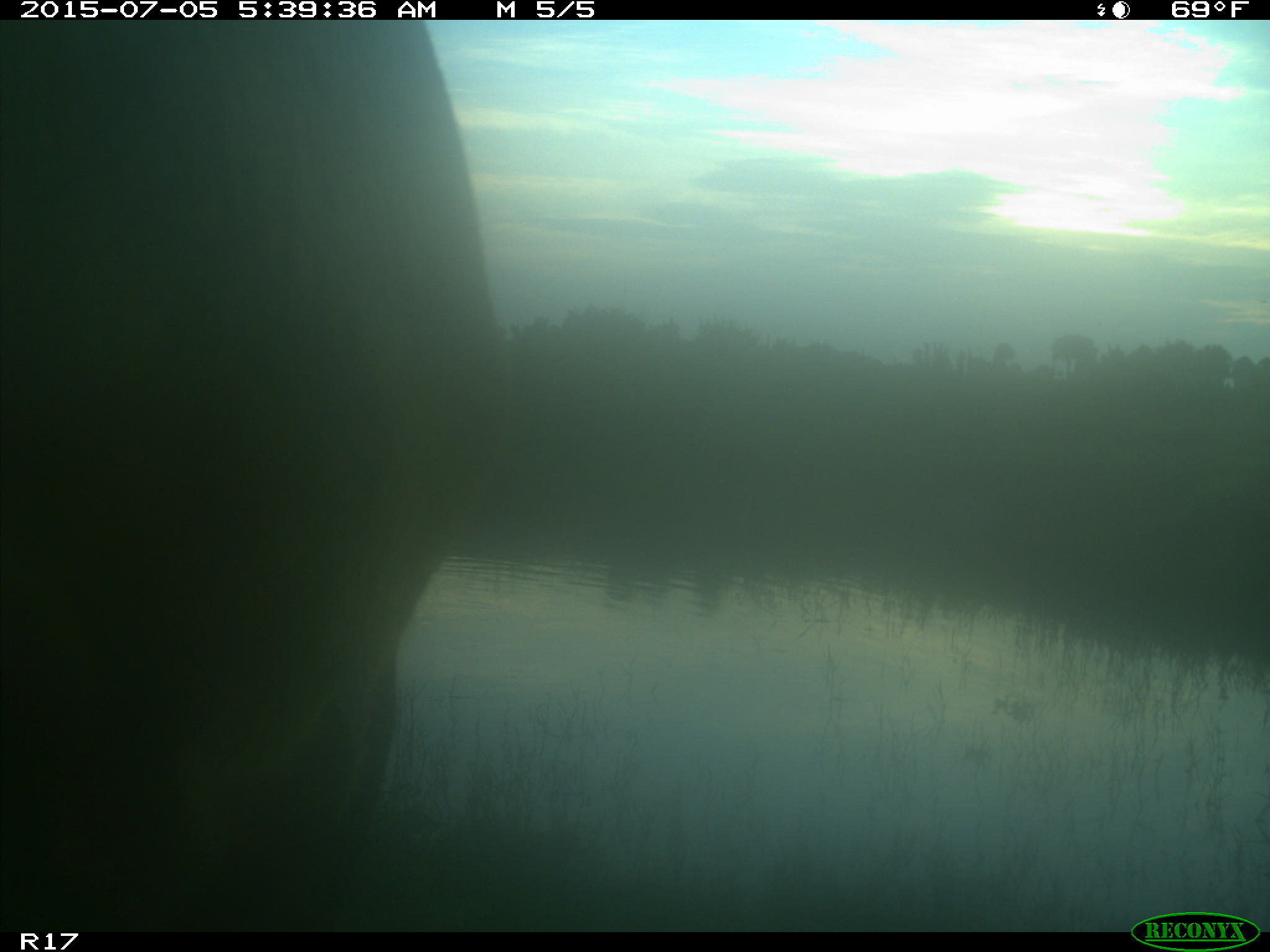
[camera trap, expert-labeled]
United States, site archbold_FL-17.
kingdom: Animalia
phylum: Chordata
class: Mammalia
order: Artiodactyla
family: Bovidae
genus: Bos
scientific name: Bos taurus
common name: domestic cow